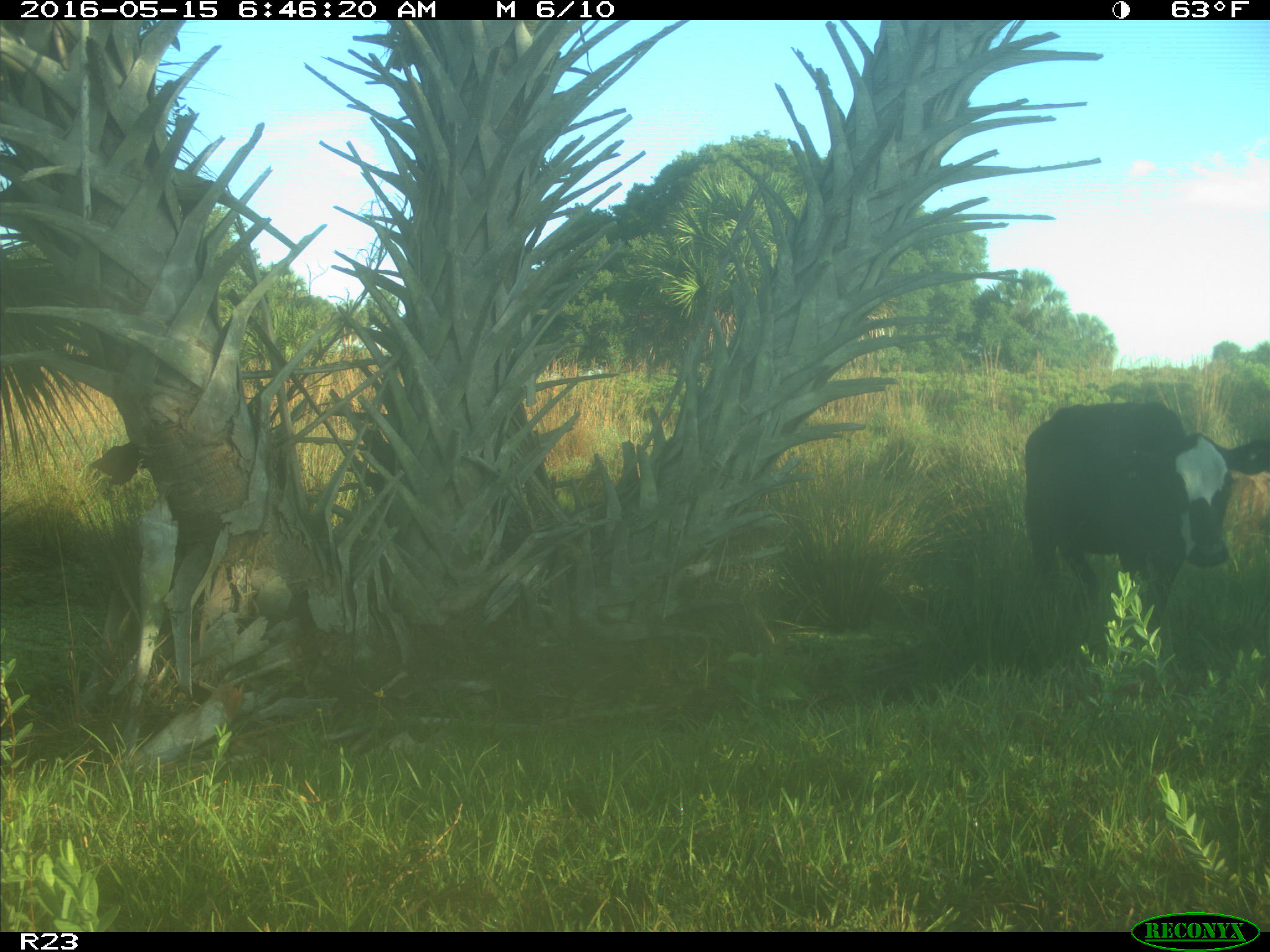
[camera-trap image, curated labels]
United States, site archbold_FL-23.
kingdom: Animalia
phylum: Chordata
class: Mammalia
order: Artiodactyla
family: Bovidae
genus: Bos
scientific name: Bos taurus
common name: domestic cow